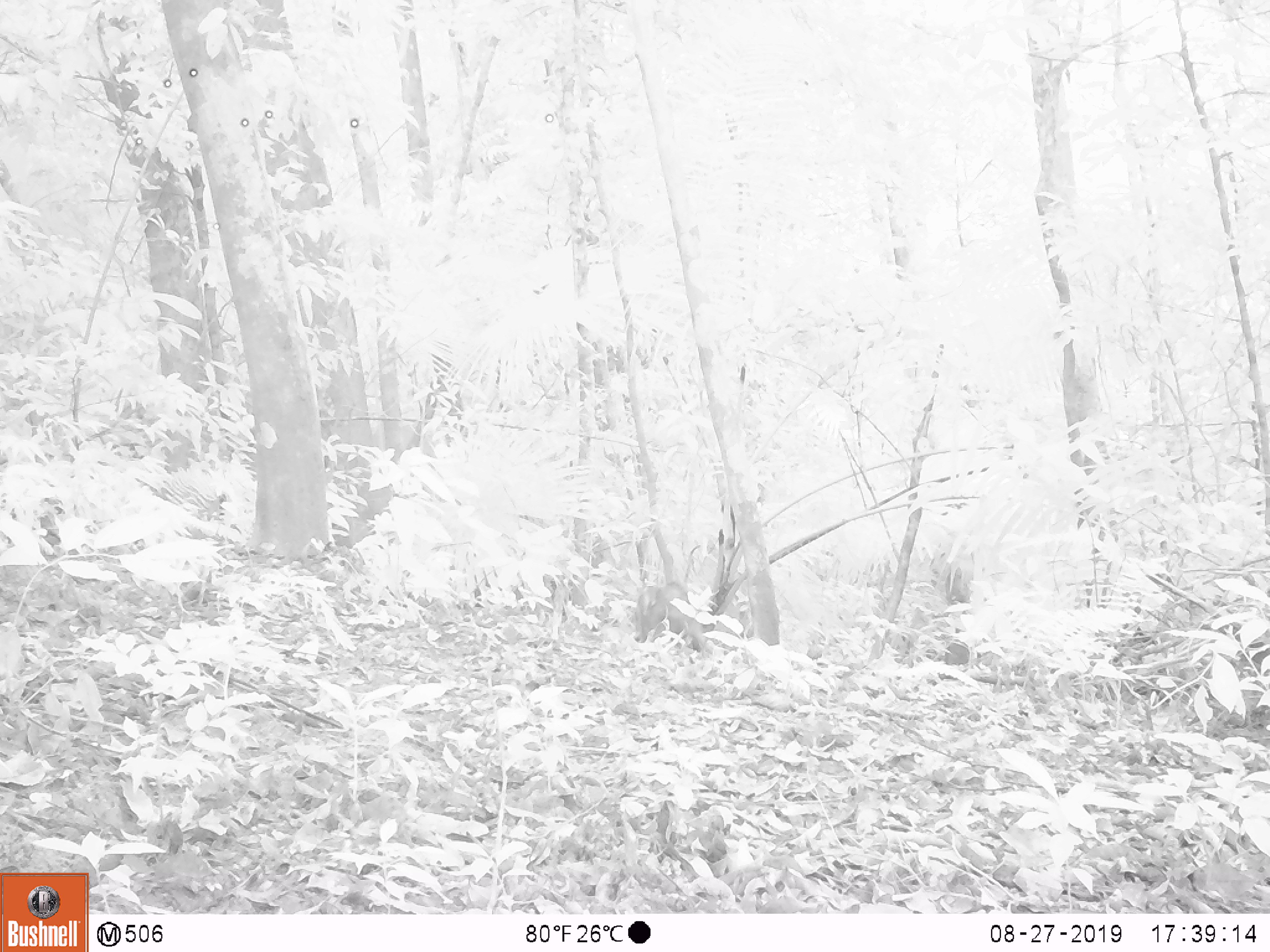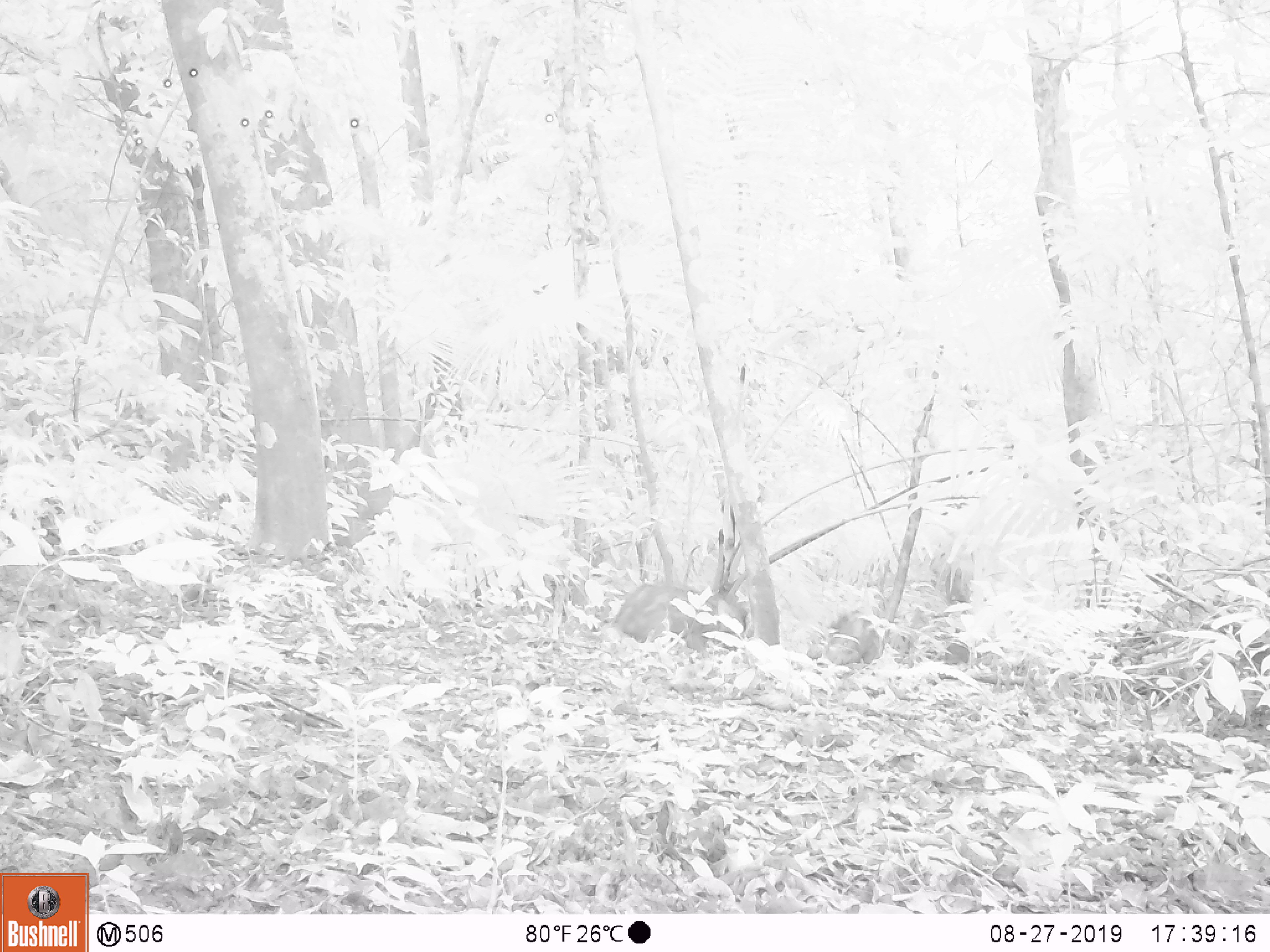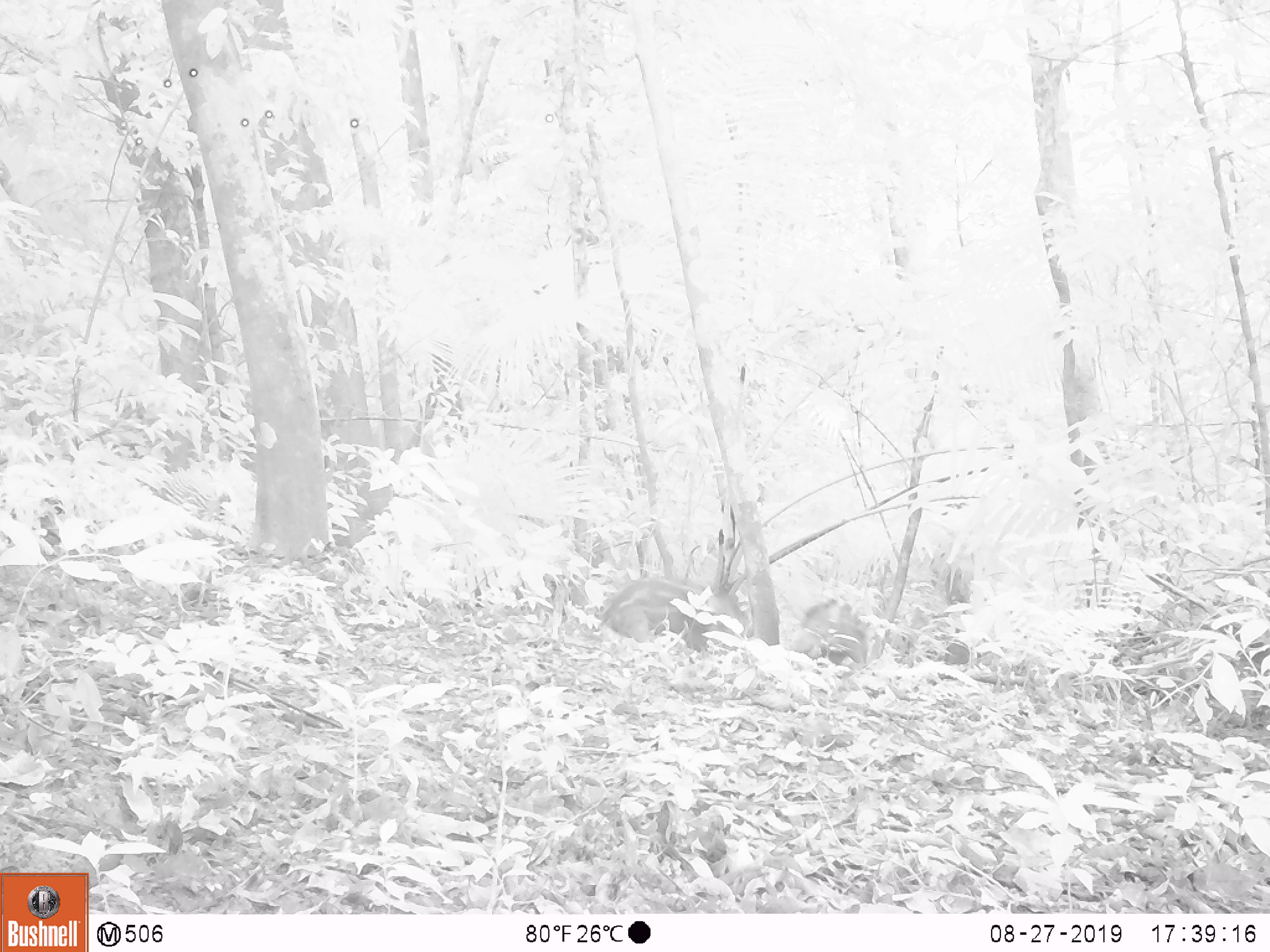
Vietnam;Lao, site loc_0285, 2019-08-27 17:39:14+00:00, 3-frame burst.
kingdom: Animalia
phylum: Chordata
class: Mammalia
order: Artiodactyla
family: Suidae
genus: Sus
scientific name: Sus scrofa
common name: eurasian wild pig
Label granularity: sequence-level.